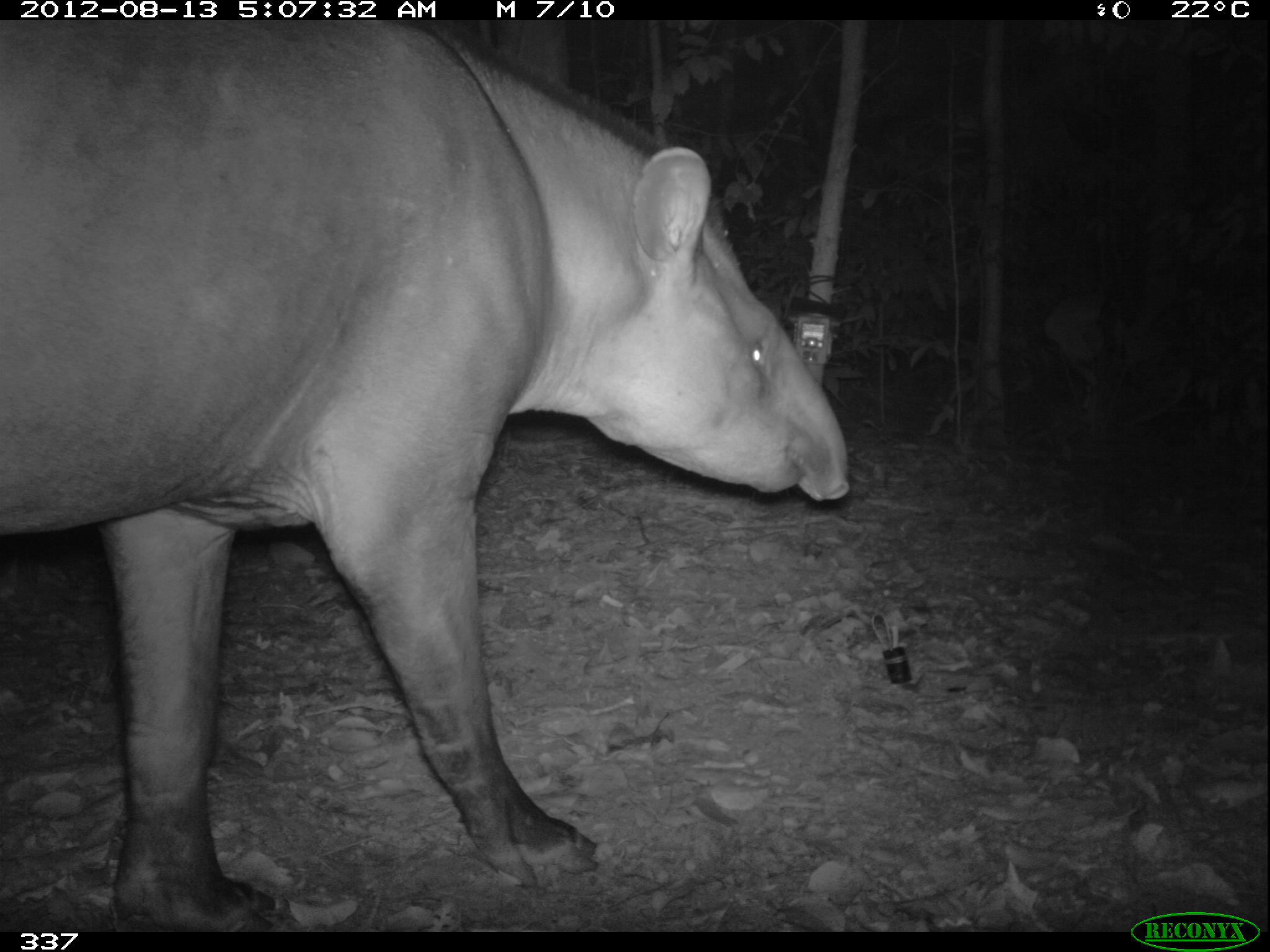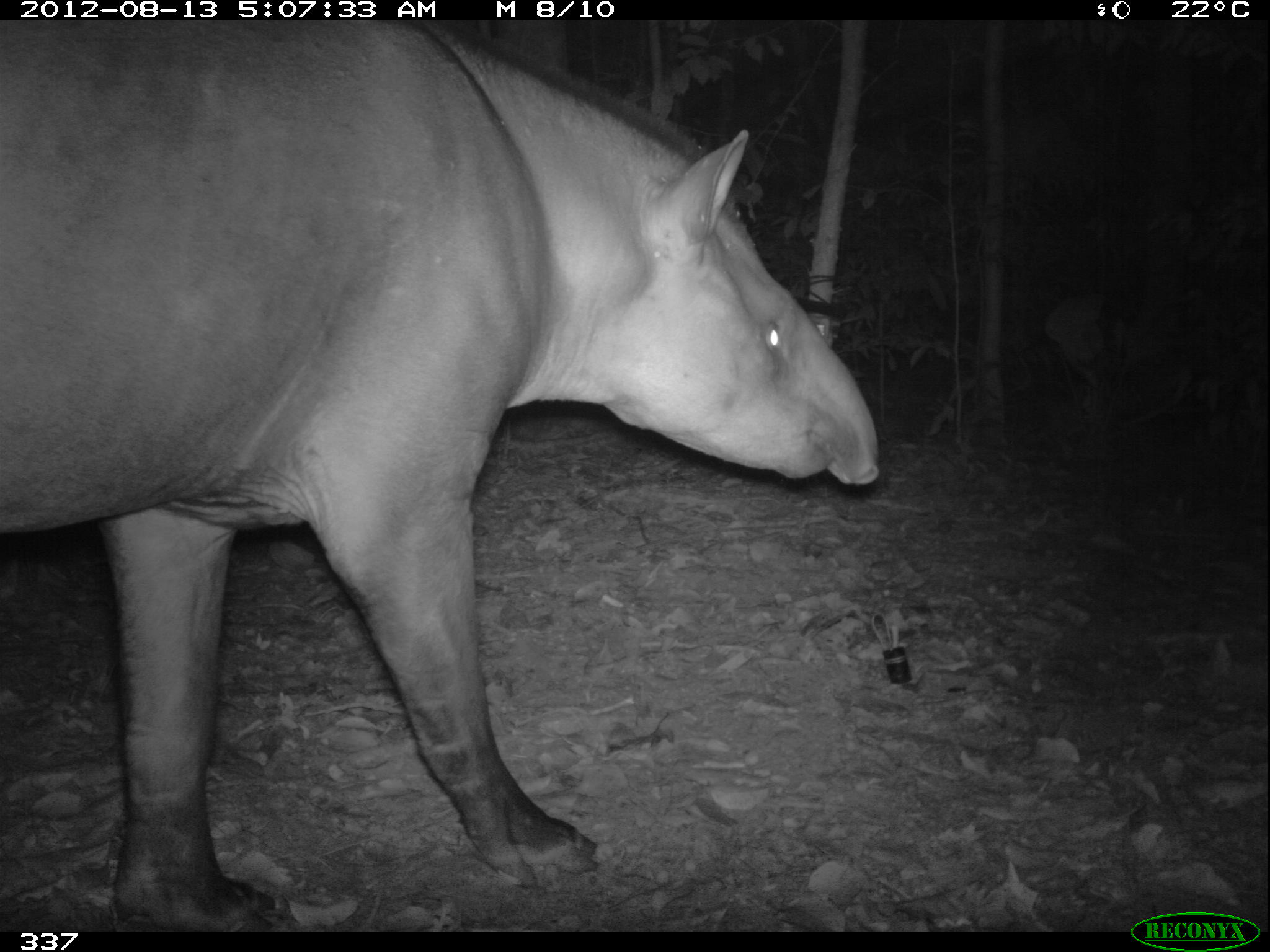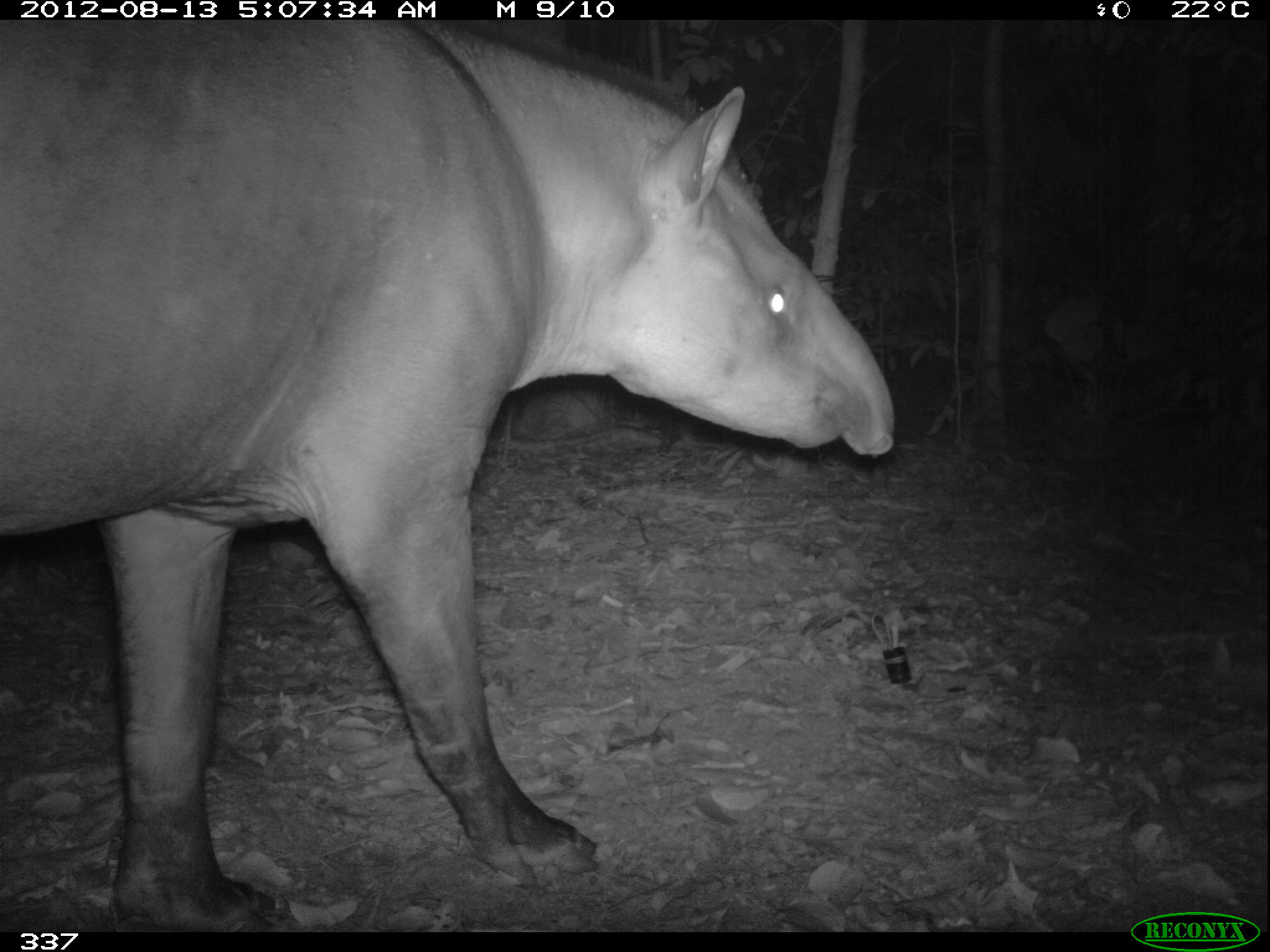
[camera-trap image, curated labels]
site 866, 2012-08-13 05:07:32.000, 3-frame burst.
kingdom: Animalia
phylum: Chordata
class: Mammalia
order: Perissodactyla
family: Tapiridae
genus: Tapirus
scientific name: Tapirus terrestris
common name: south american tapir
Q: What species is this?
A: Tapirus terrestris (south american tapir).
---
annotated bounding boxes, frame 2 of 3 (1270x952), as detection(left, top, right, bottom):
tapirus terrestris: detection(0, 18, 879, 927)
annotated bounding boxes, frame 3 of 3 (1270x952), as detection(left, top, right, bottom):
tapirus terrestris: detection(2, 16, 897, 931)